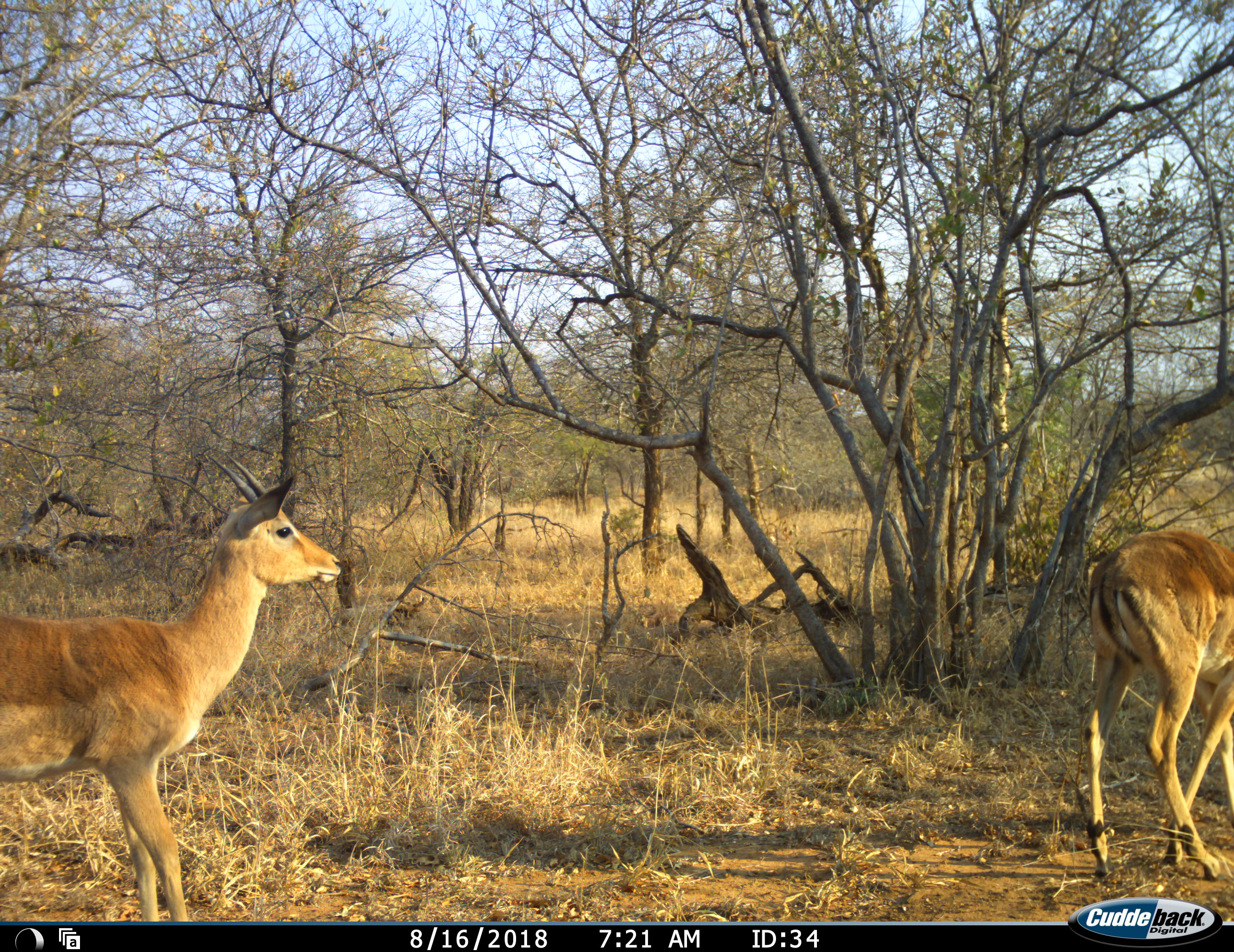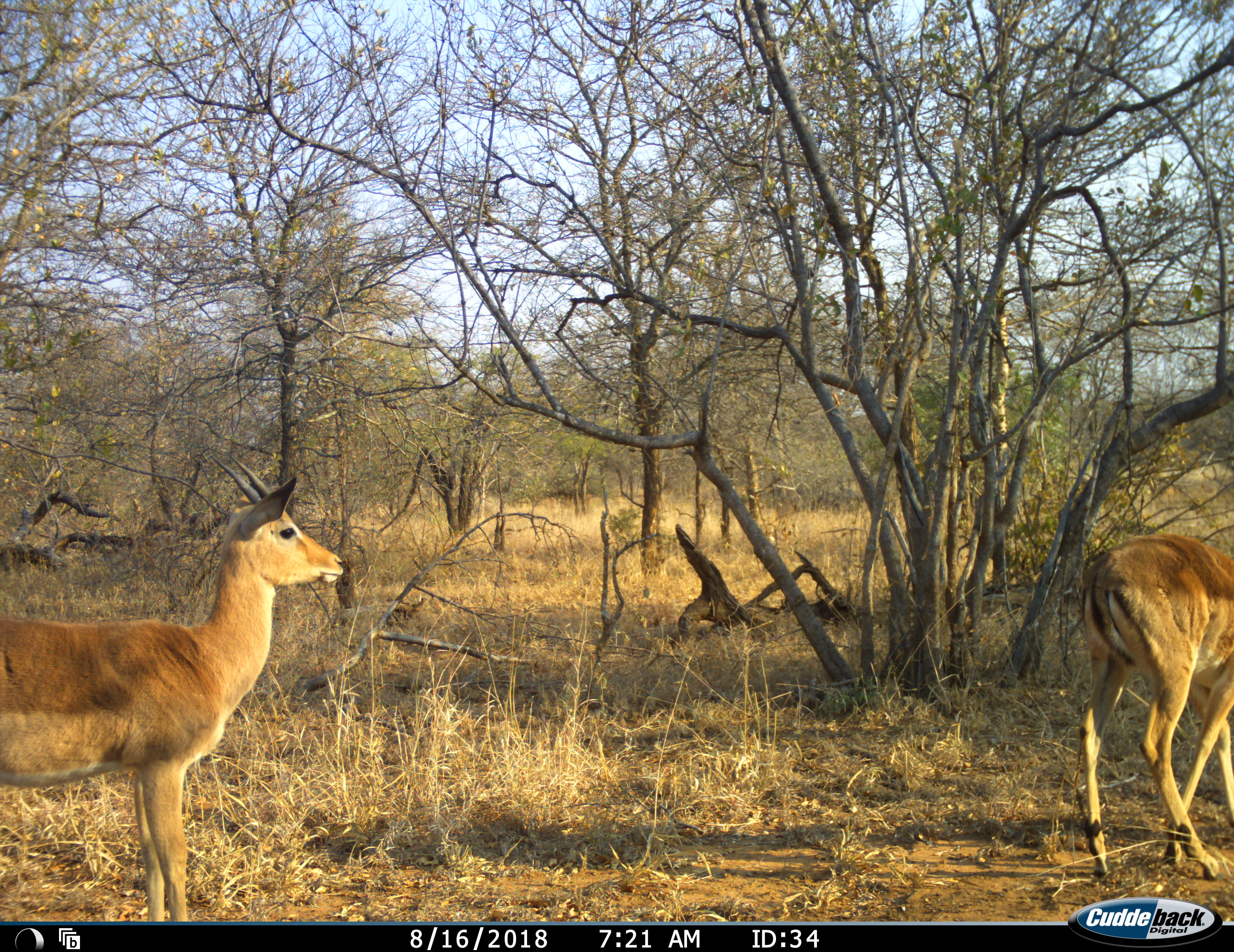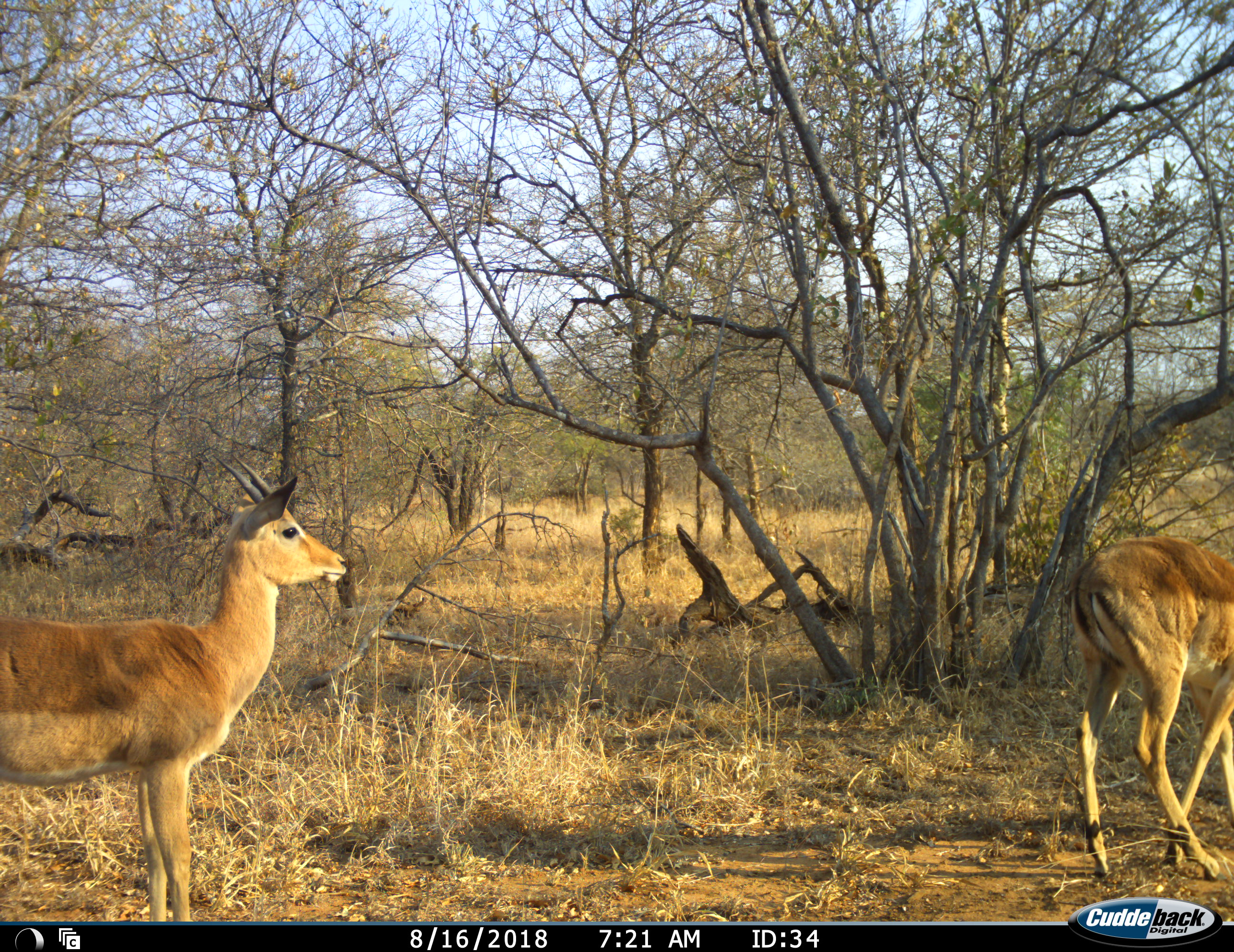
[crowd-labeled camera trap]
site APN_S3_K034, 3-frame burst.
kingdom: Animalia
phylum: Chordata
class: Mammalia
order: Artiodactyla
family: Bovidae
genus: Aepyceros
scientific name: Aepyceros melampus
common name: impala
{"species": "impala (Aepyceros melampus)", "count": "2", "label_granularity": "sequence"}